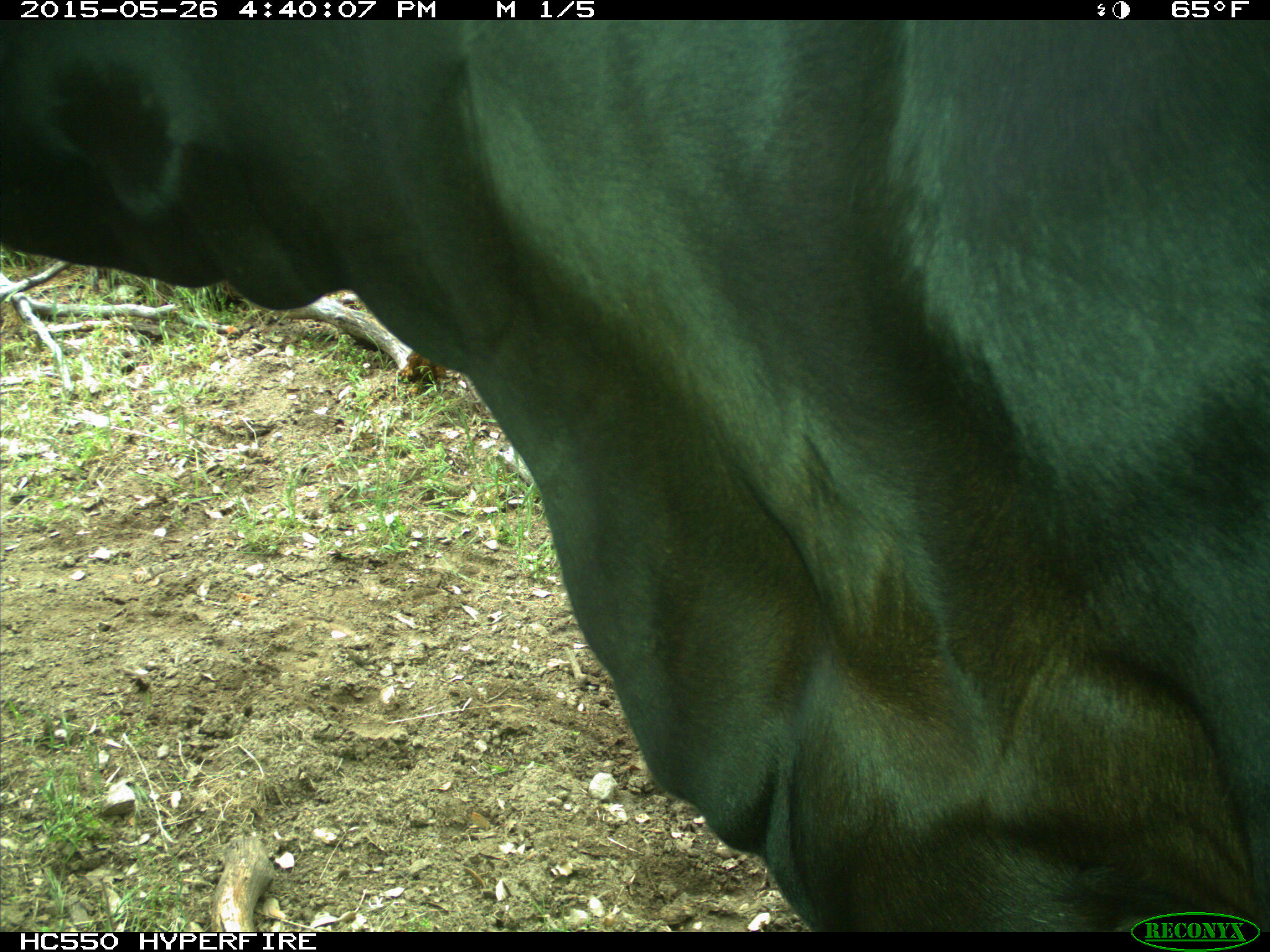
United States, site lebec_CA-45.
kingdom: Animalia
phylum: Chordata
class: Mammalia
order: Artiodactyla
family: Bovidae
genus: Bos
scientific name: Bos taurus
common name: domestic cow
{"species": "Bos taurus (domestic cow)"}